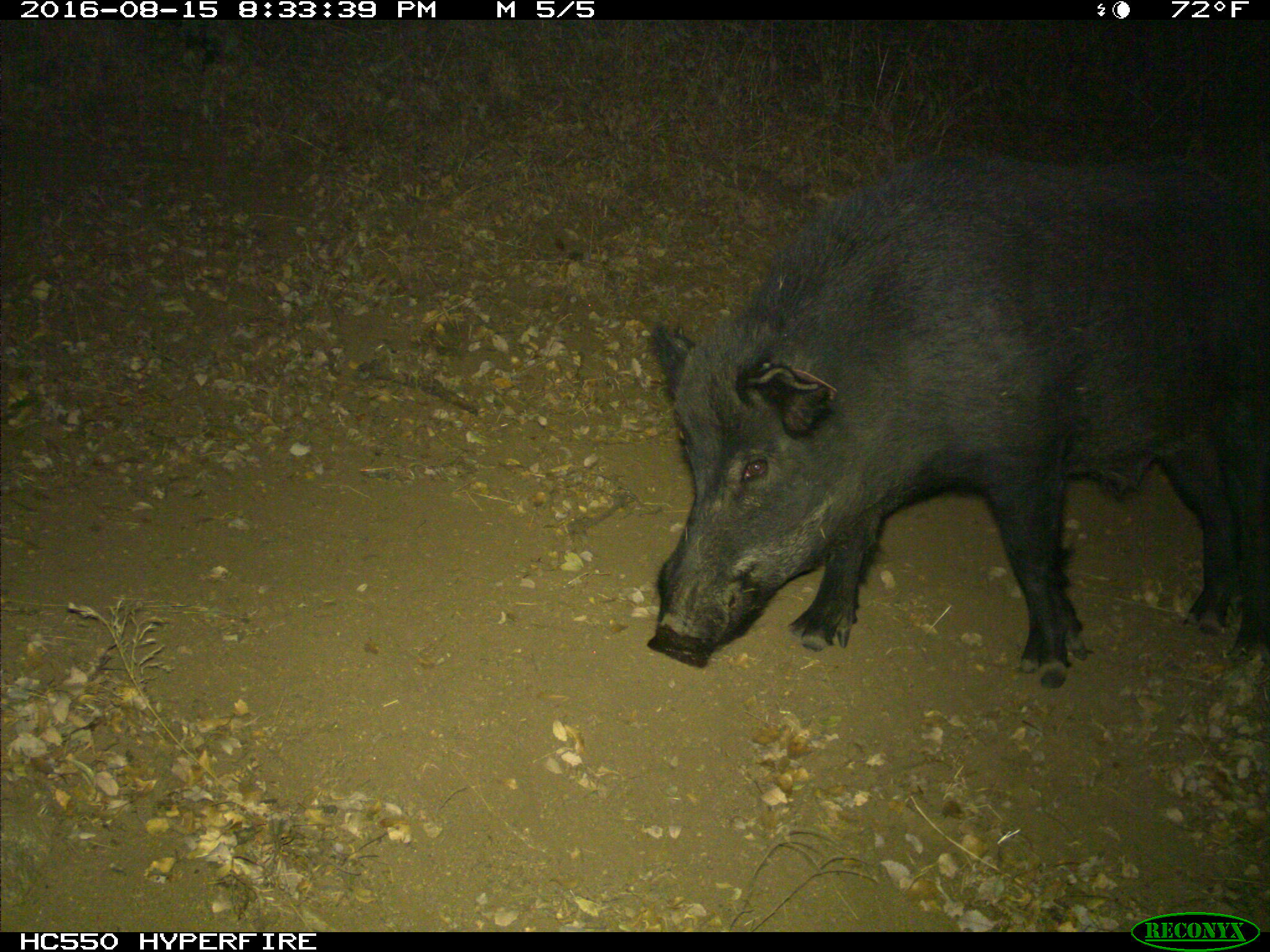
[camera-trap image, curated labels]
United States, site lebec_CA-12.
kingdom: Animalia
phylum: Chordata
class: Mammalia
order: Artiodactyla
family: Suidae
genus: Sus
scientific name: Sus scrofa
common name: wild boar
Sus scrofa (wild boar).